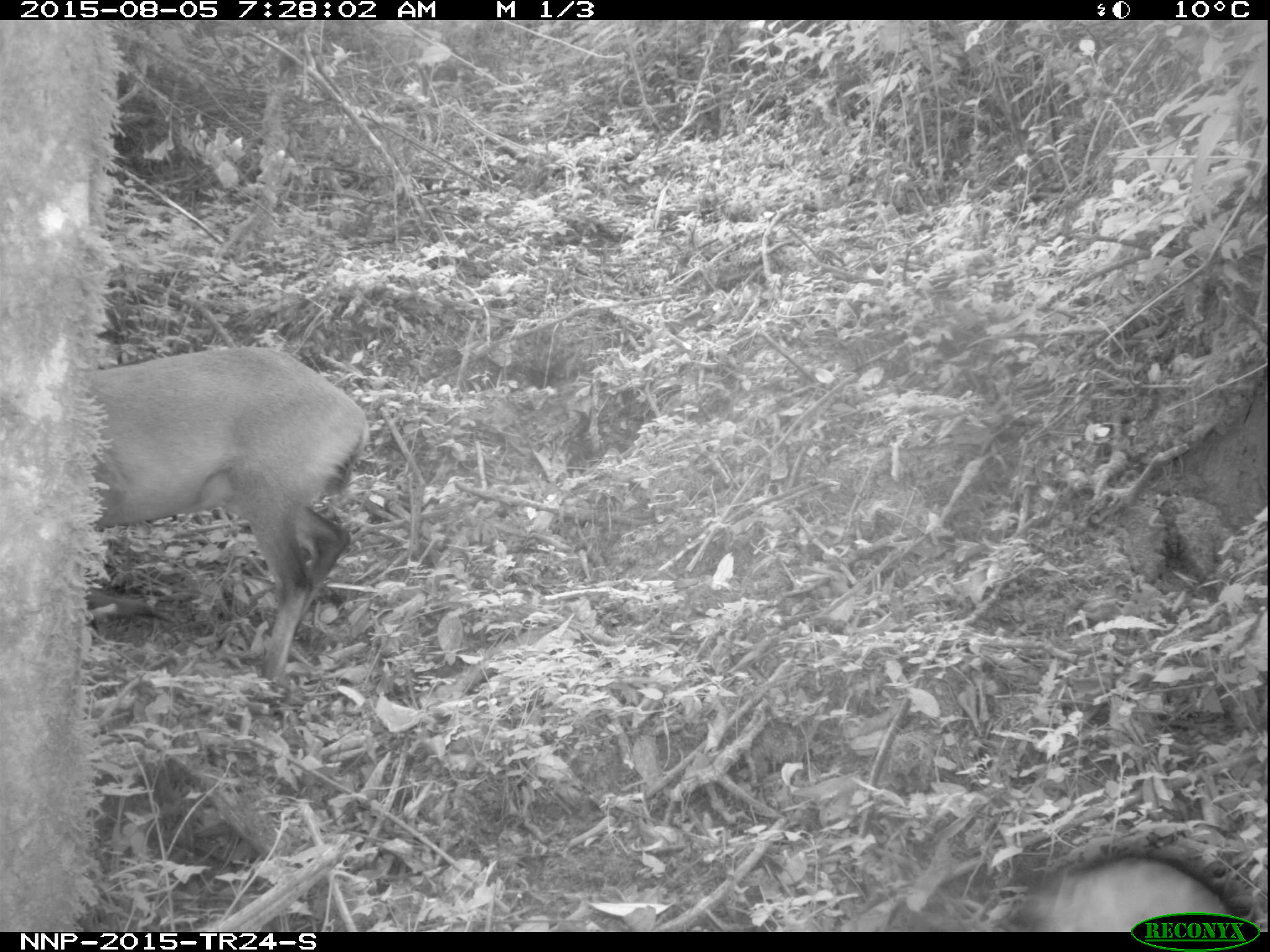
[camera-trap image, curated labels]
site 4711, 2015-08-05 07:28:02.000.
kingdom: Animalia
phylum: Chordata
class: Mammalia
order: Primates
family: Cercopithecidae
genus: Allochrocebus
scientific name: Allochrocebus lhoesti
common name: l'hoest's monkey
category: cercopithecus lhoesti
Cercopithecus lhoesti (l'hoest's monkey) (Allochrocebus lhoesti), count 1.